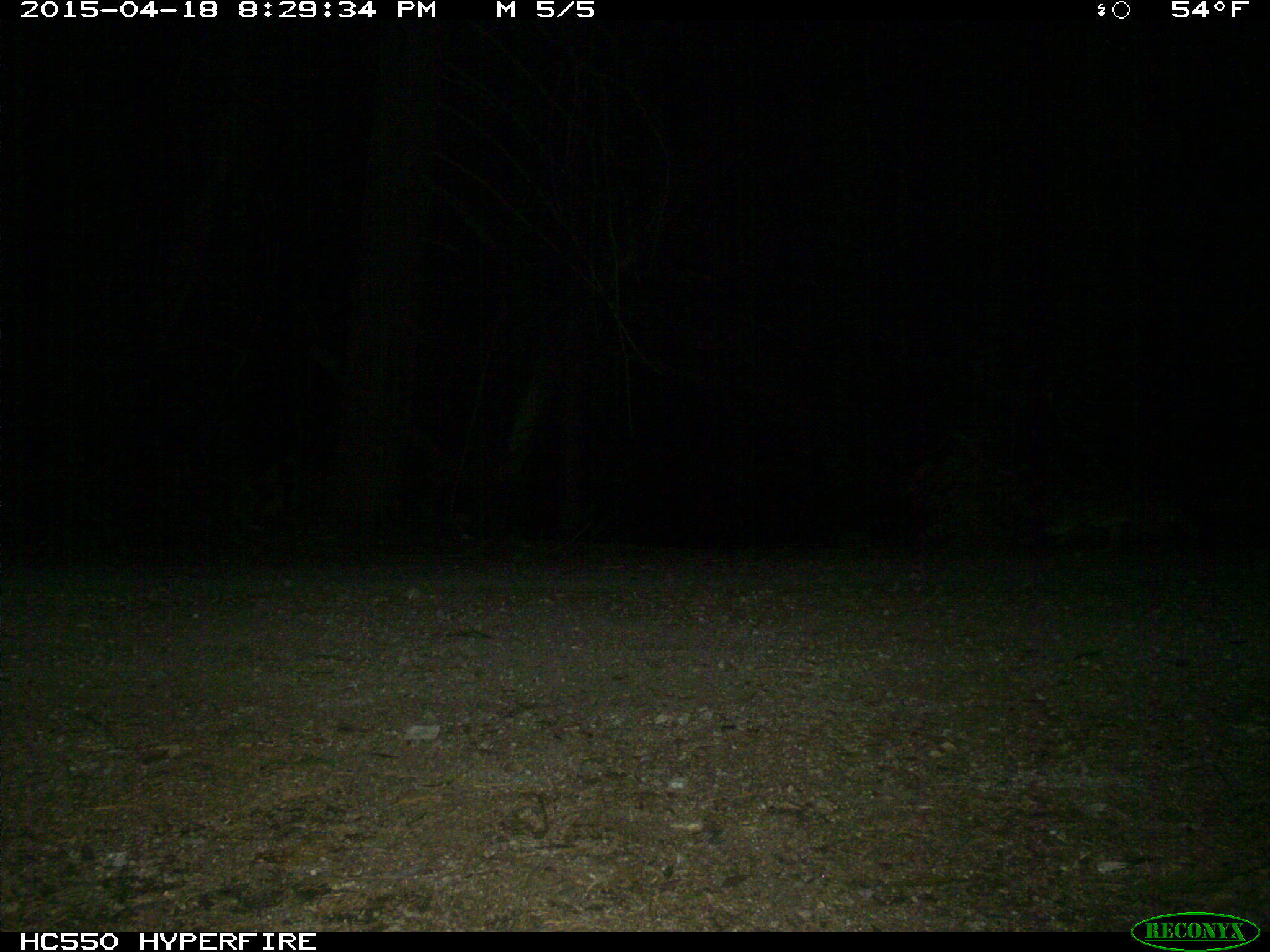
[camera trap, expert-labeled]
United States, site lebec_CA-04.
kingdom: Animalia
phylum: Chordata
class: Mammalia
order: Carnivora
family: Canidae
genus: Urocyon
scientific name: Urocyon cinereoargenteus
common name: gray fox